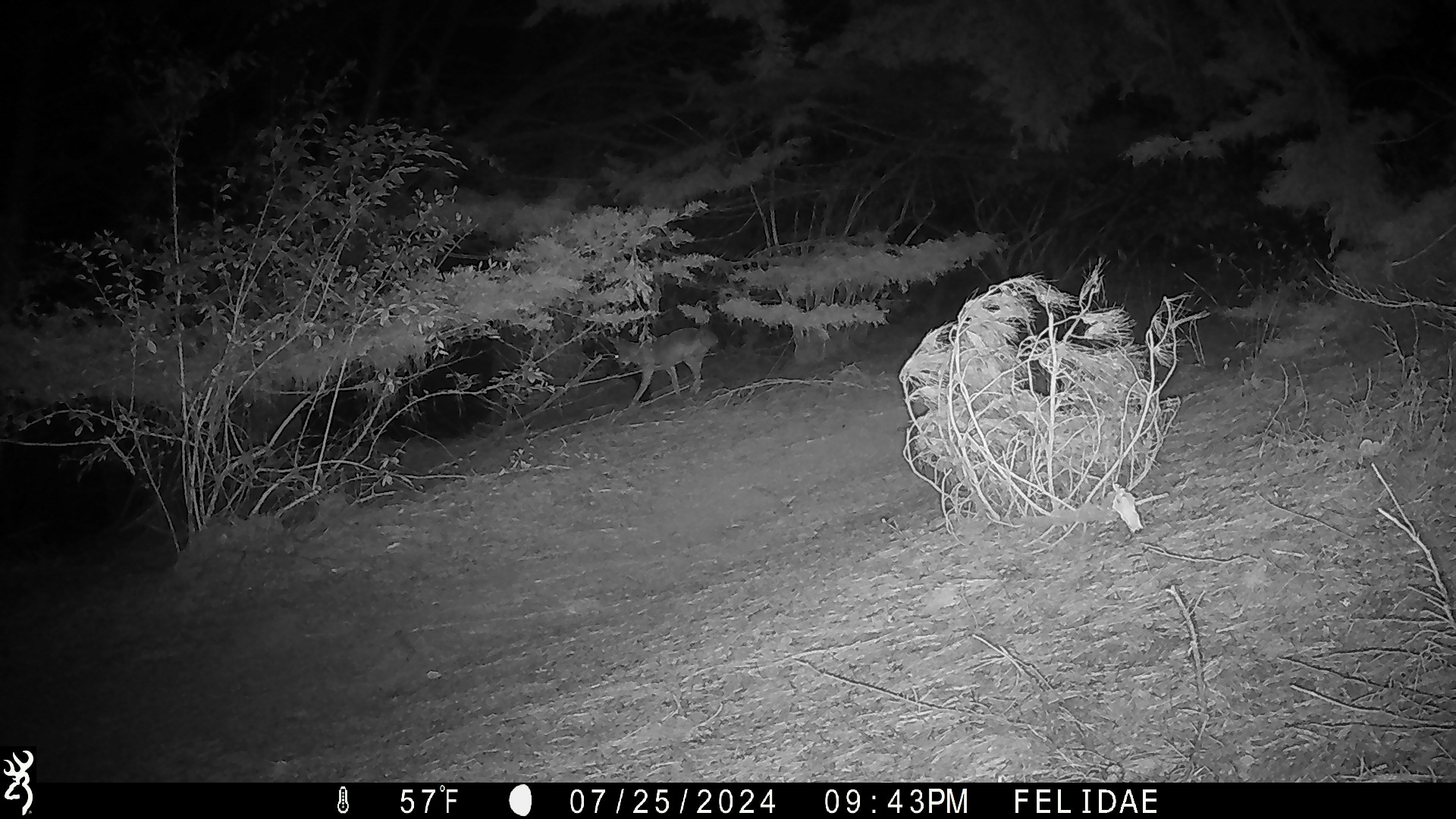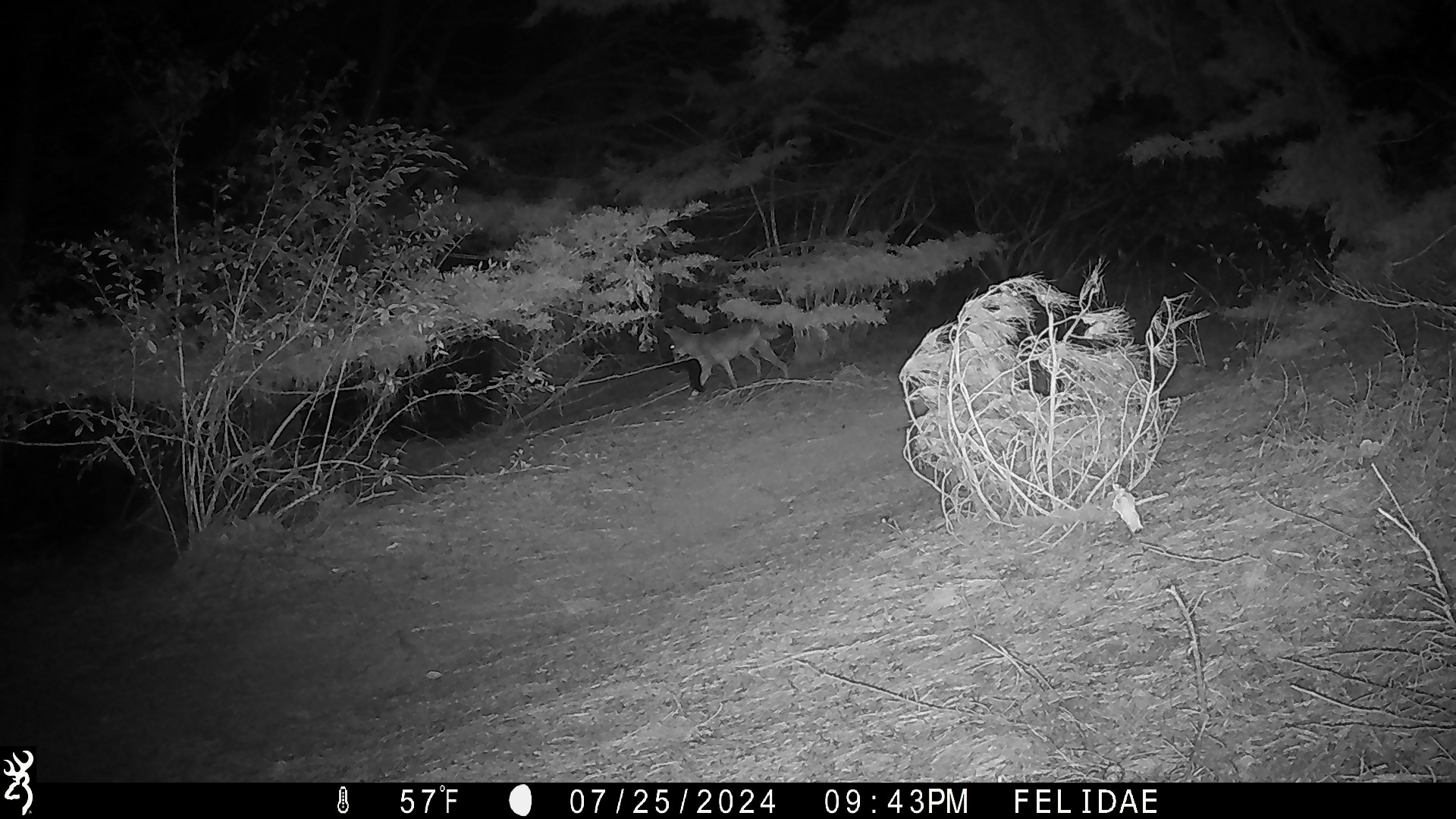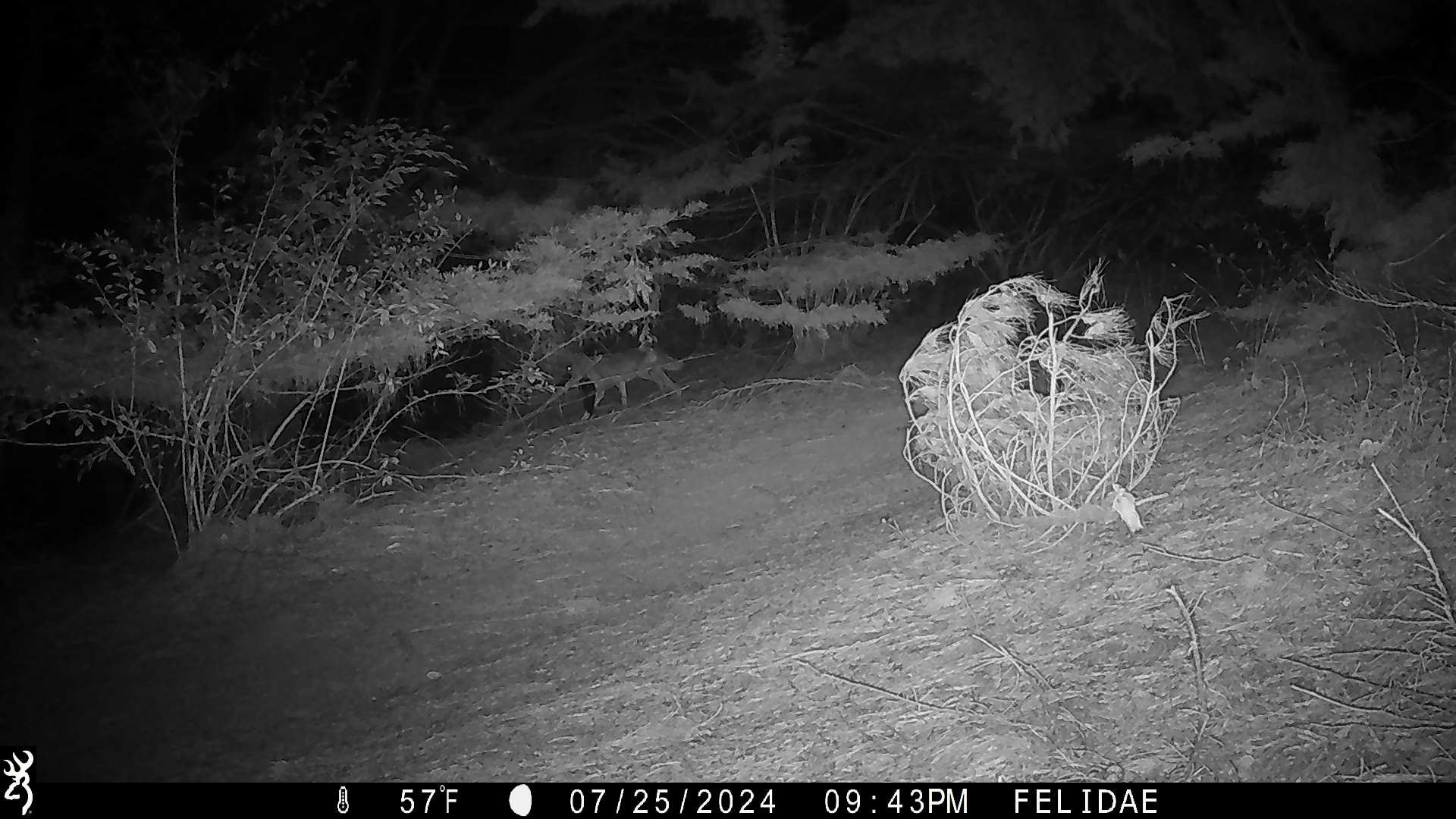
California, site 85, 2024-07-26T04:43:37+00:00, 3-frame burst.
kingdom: Animalia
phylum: Chordata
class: Mammalia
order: Carnivora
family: Canidae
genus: Canis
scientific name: Canis latrans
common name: coyote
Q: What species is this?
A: Coyote (Canis latrans).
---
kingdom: Animalia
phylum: Chordata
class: Mammalia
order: Rodentia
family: Sciuridae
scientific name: Sciuridae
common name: squirrel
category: unknown squirrel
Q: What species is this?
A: Unknown squirrel (squirrel) (Sciuridae).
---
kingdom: Animalia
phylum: Chordata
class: Mammalia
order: Carnivora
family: Canidae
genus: Urocyon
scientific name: Urocyon cinereoargenteus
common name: gray fox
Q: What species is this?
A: Gray fox (Urocyon cinereoargenteus).